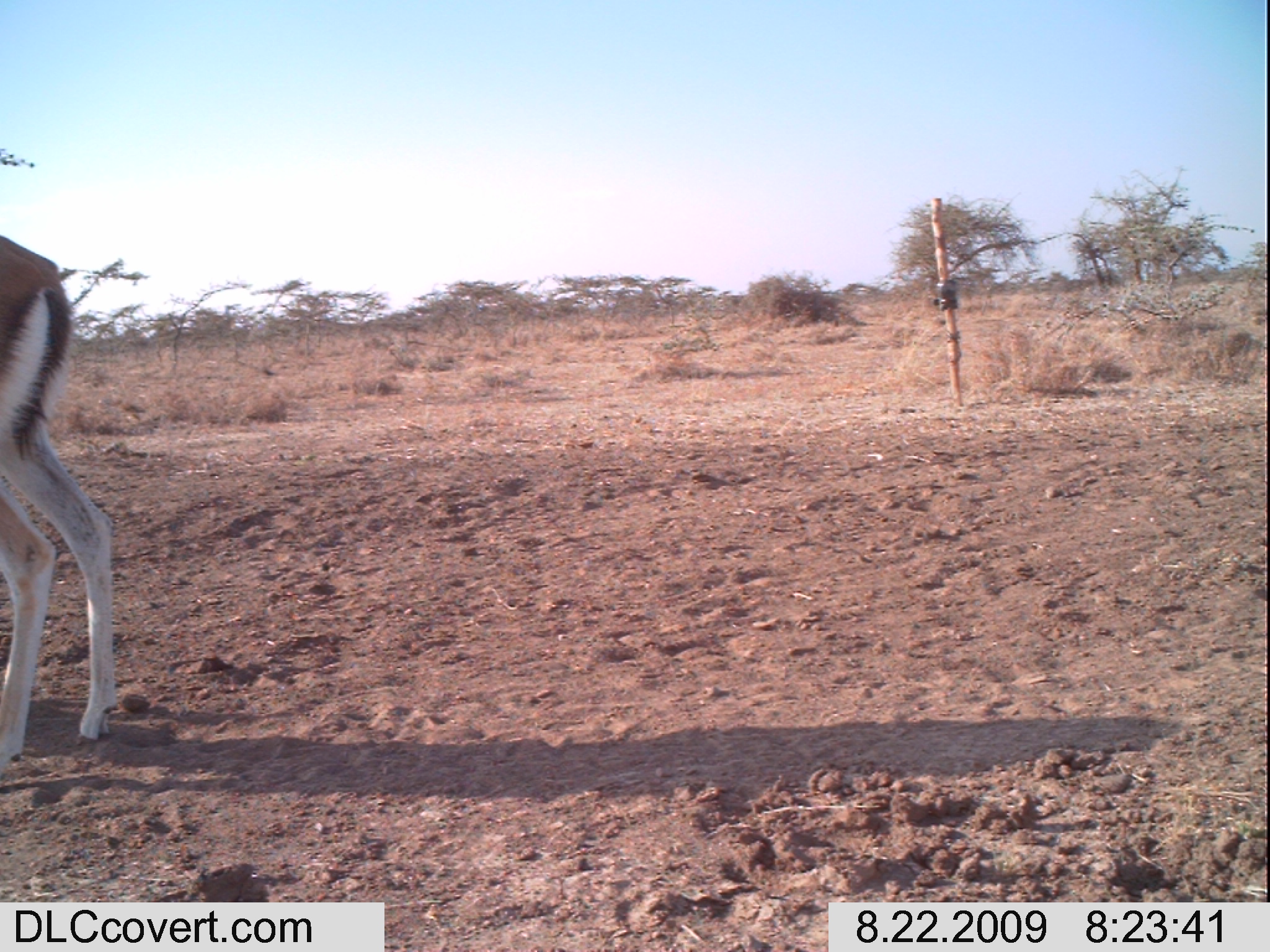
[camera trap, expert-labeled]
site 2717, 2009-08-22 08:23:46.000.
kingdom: Animalia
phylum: Chordata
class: Mammalia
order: Artiodactyla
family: Bovidae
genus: Eudorcas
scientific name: Eudorcas thomsonii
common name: thomson's gazelle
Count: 1.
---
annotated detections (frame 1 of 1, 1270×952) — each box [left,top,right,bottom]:
eudorcas thomsonii: [0,234,120,766]